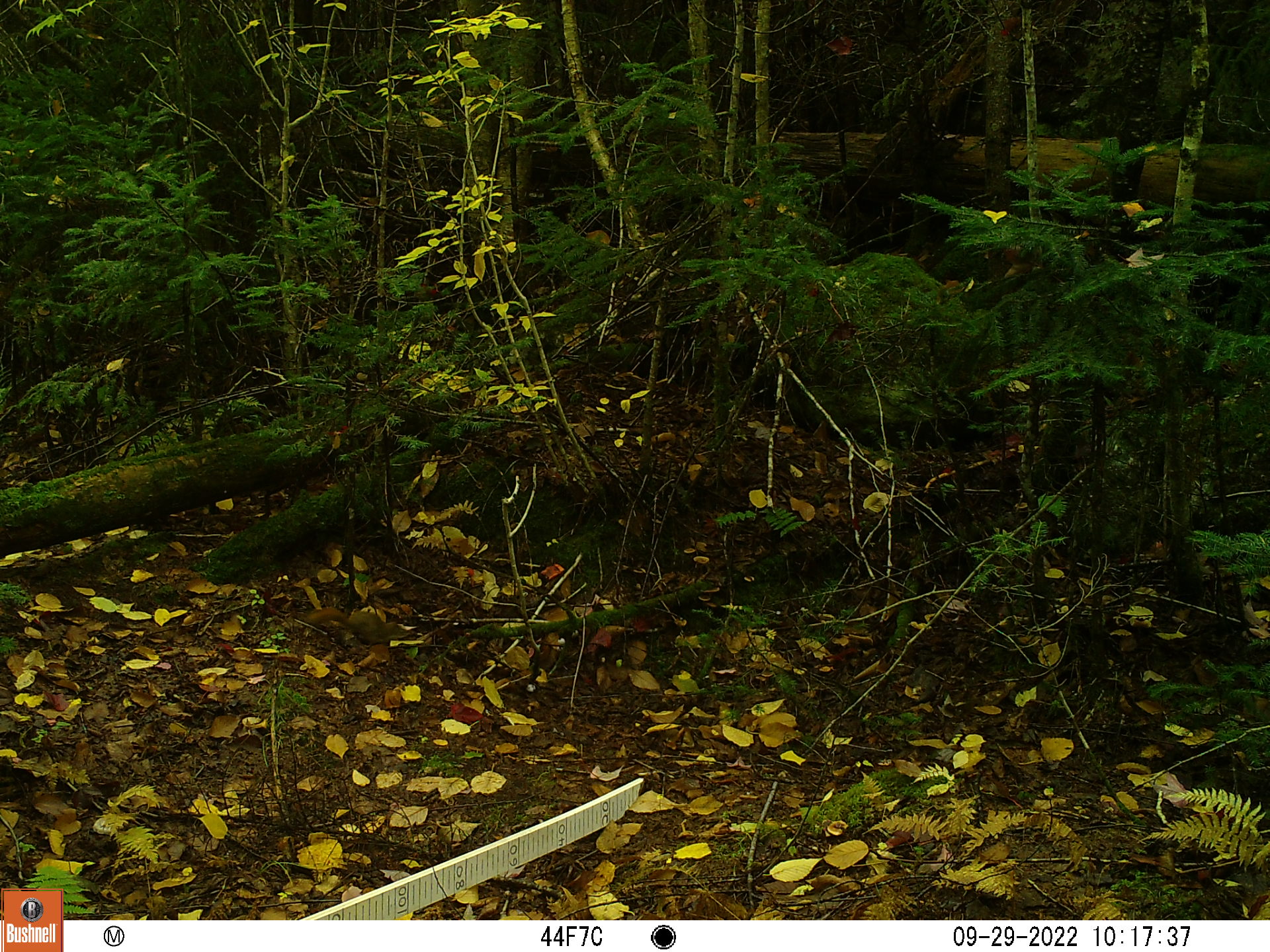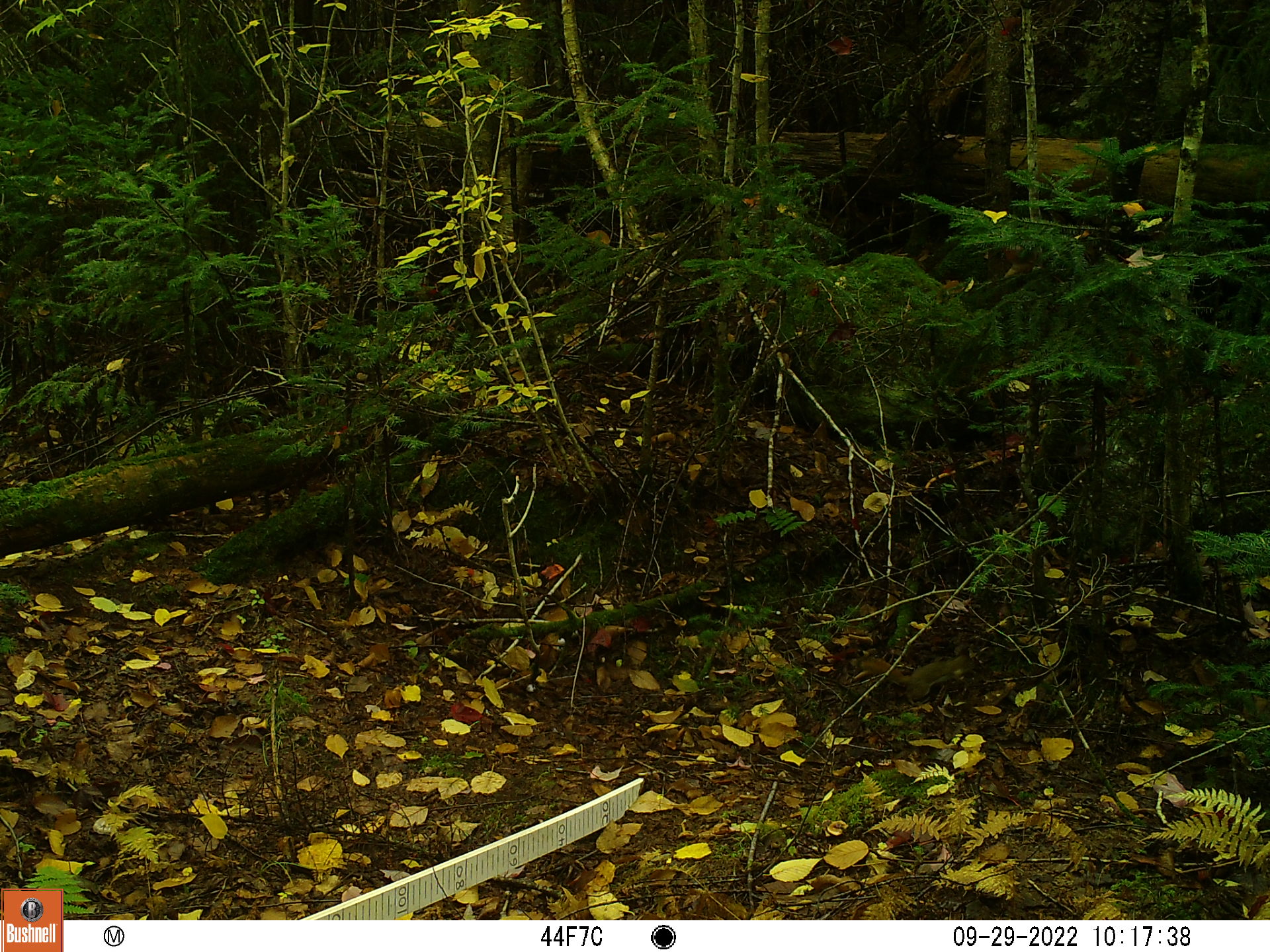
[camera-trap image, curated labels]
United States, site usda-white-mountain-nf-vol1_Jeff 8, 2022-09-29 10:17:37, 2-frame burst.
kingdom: Animalia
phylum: Chordata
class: Mammalia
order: Rodentia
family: Sciuridae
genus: Tamiasciurus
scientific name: Tamiasciurus hudsonicus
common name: red squirrel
Red squirrel (Tamiasciurus hudsonicus).